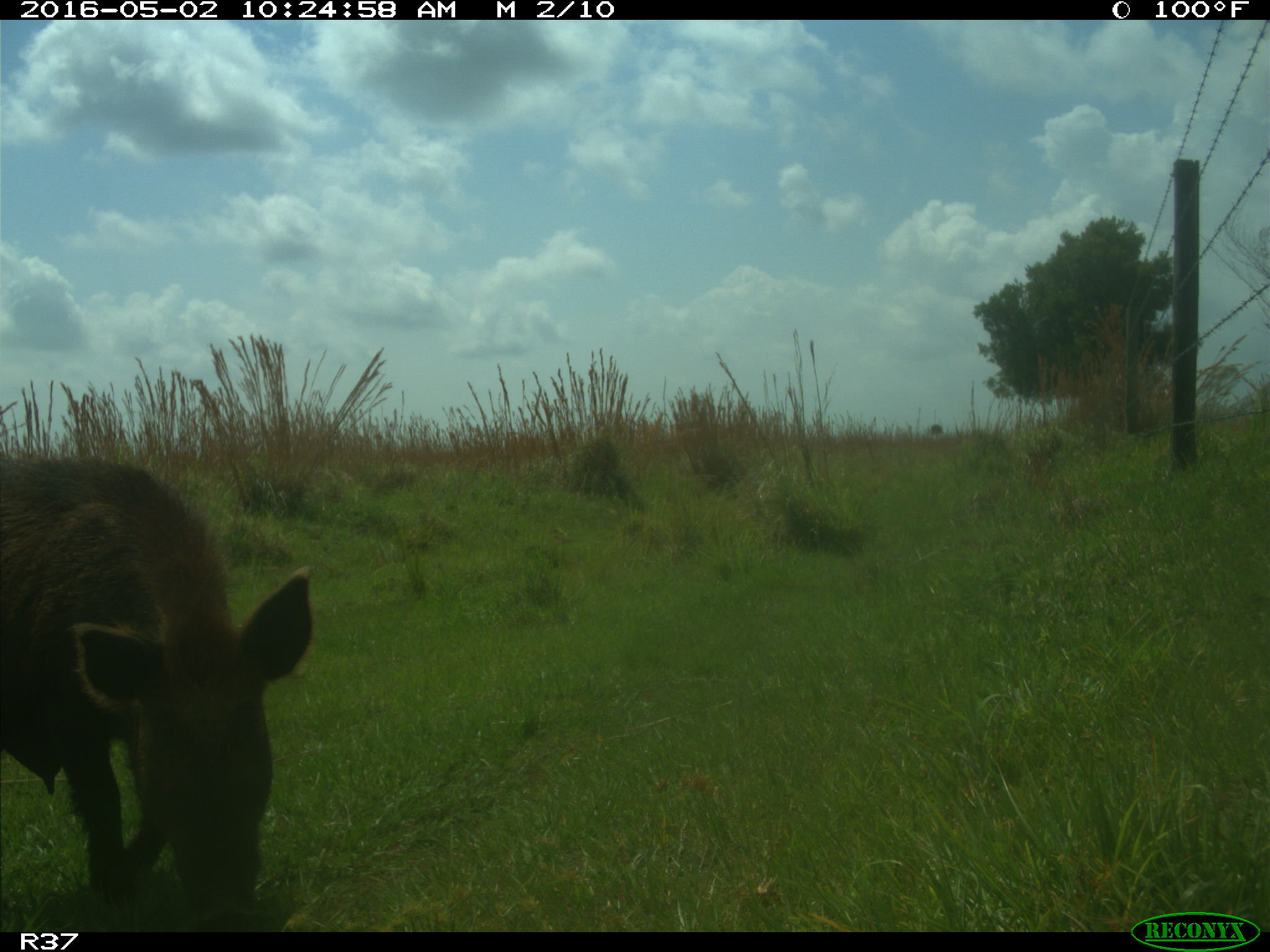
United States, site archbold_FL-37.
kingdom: Animalia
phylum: Chordata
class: Mammalia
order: Artiodactyla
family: Suidae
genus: Sus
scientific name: Sus scrofa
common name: wild boar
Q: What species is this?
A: Sus scrofa (wild boar).